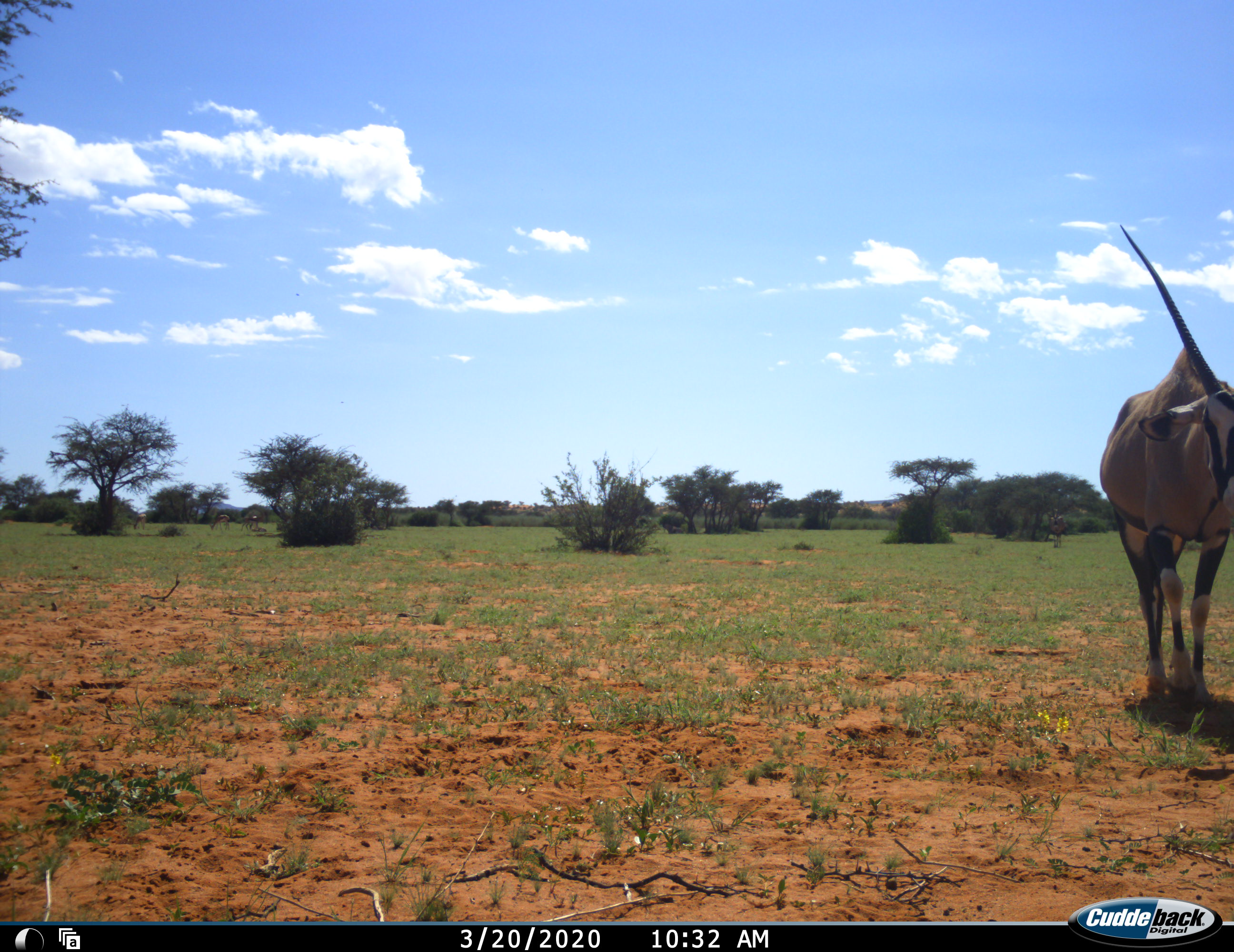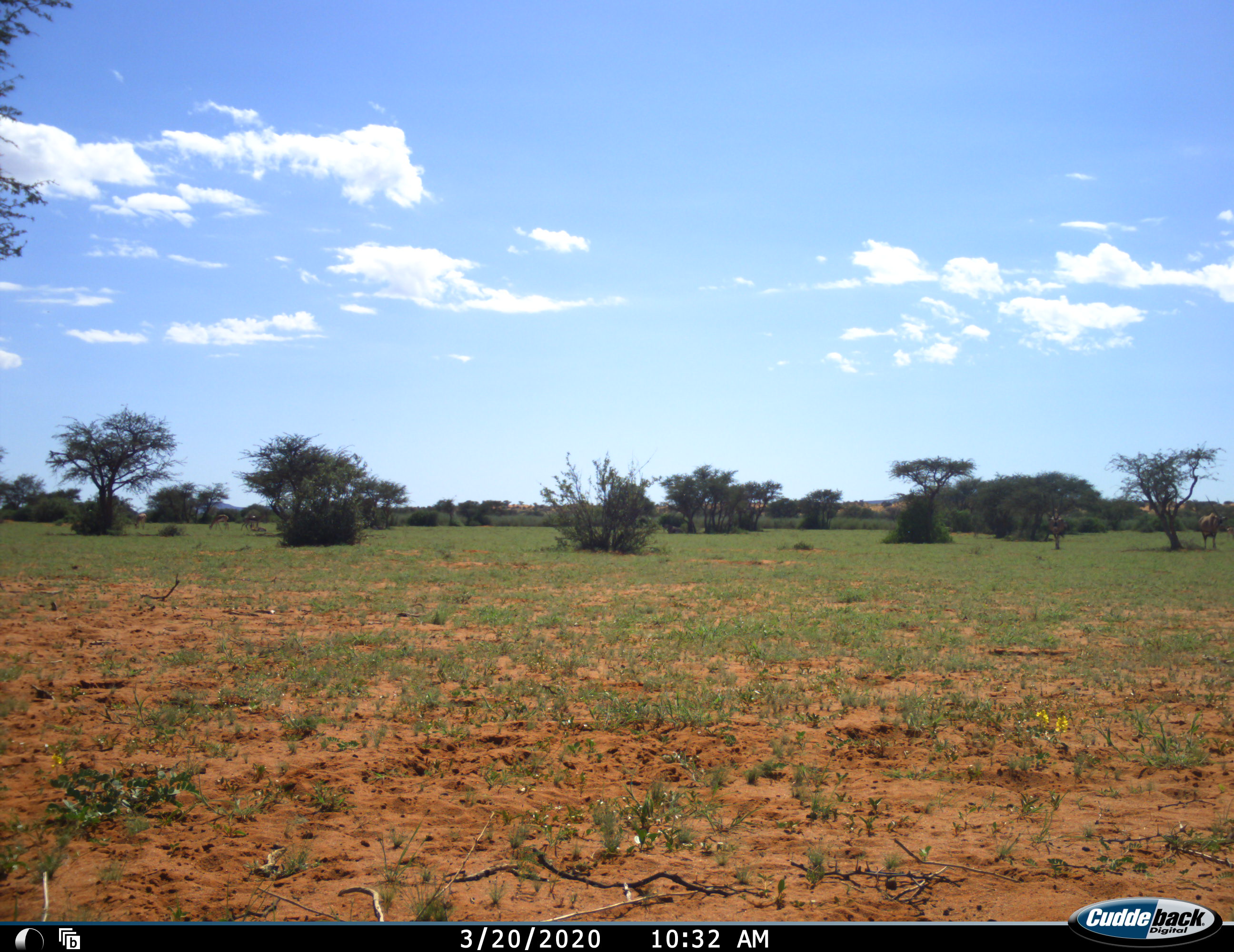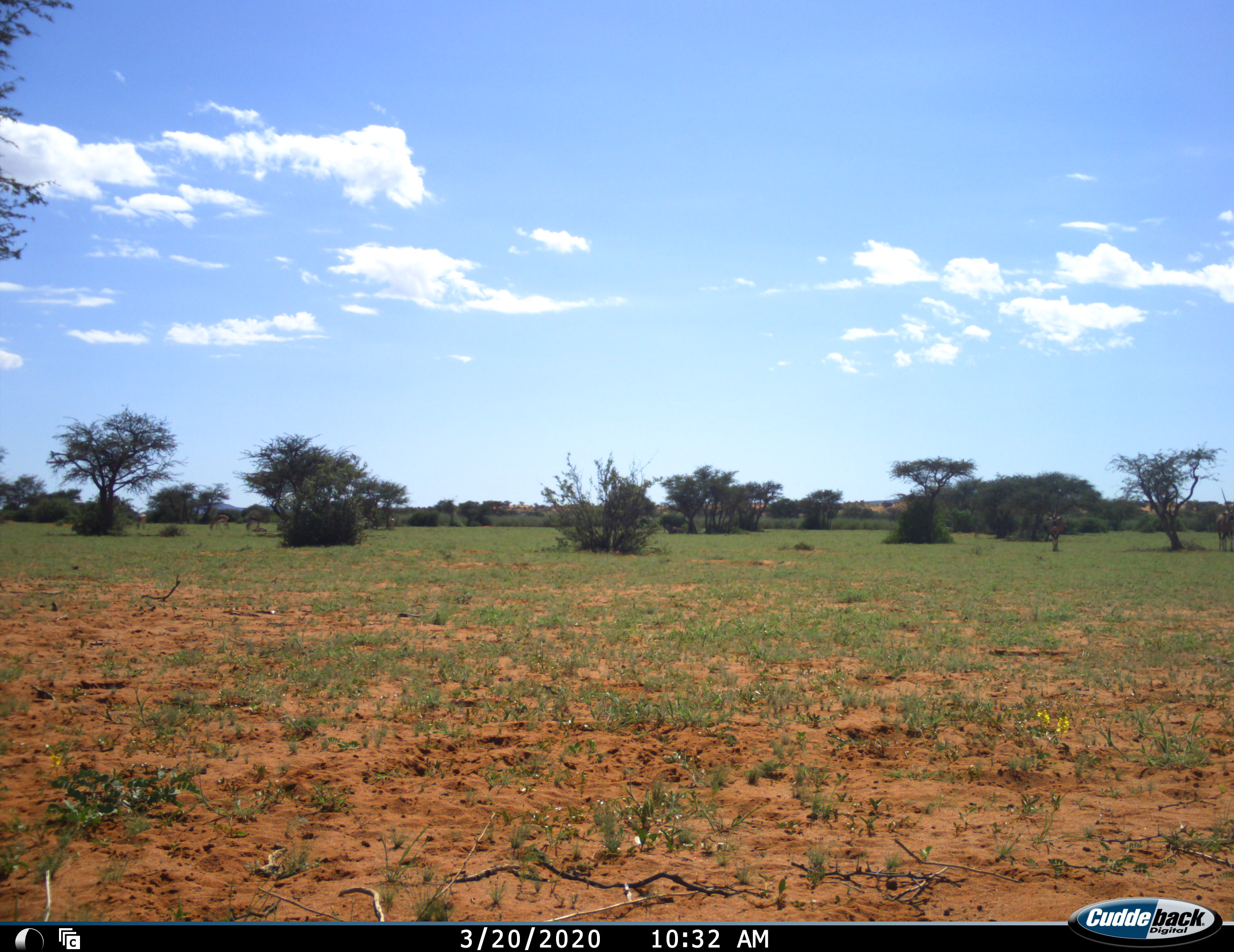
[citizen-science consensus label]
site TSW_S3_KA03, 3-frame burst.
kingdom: Animalia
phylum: Chordata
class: Mammalia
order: Artiodactyla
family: Bovidae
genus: Oryx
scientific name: Oryx gazella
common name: gemsbok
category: oryx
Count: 3.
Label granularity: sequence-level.